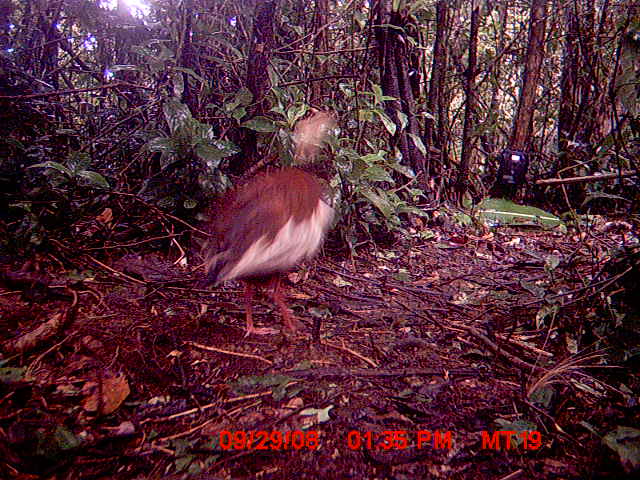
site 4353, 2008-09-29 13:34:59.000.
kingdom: Animalia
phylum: Chordata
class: Aves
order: Pelecaniformes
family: Threskiornithidae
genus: Lophotibis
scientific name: Lophotibis cristata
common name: madagascan ibis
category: lophotibis cristataa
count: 1